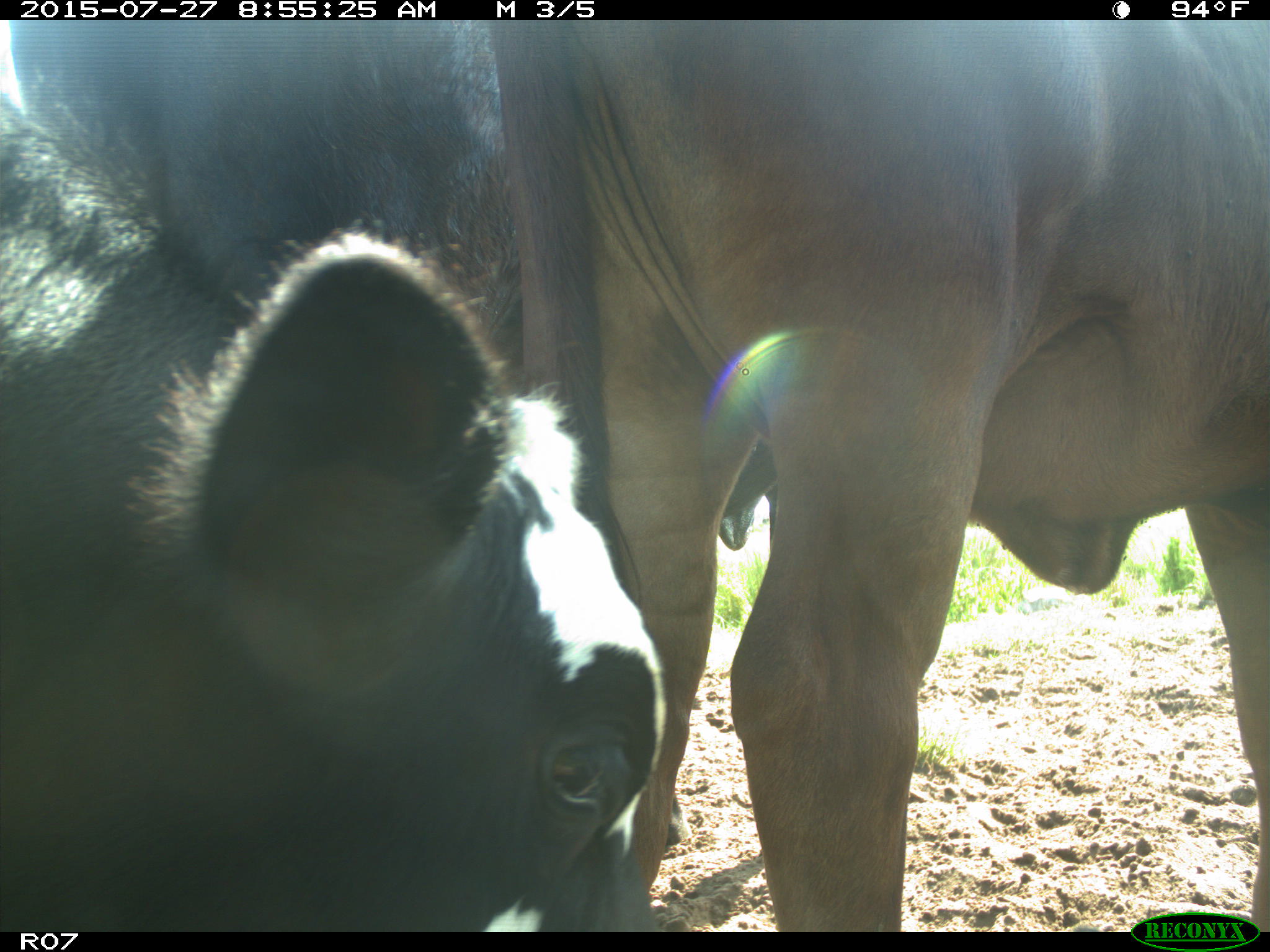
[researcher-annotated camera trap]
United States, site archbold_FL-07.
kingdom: Animalia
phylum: Chordata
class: Mammalia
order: Artiodactyla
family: Bovidae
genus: Bos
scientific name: Bos taurus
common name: domestic cow